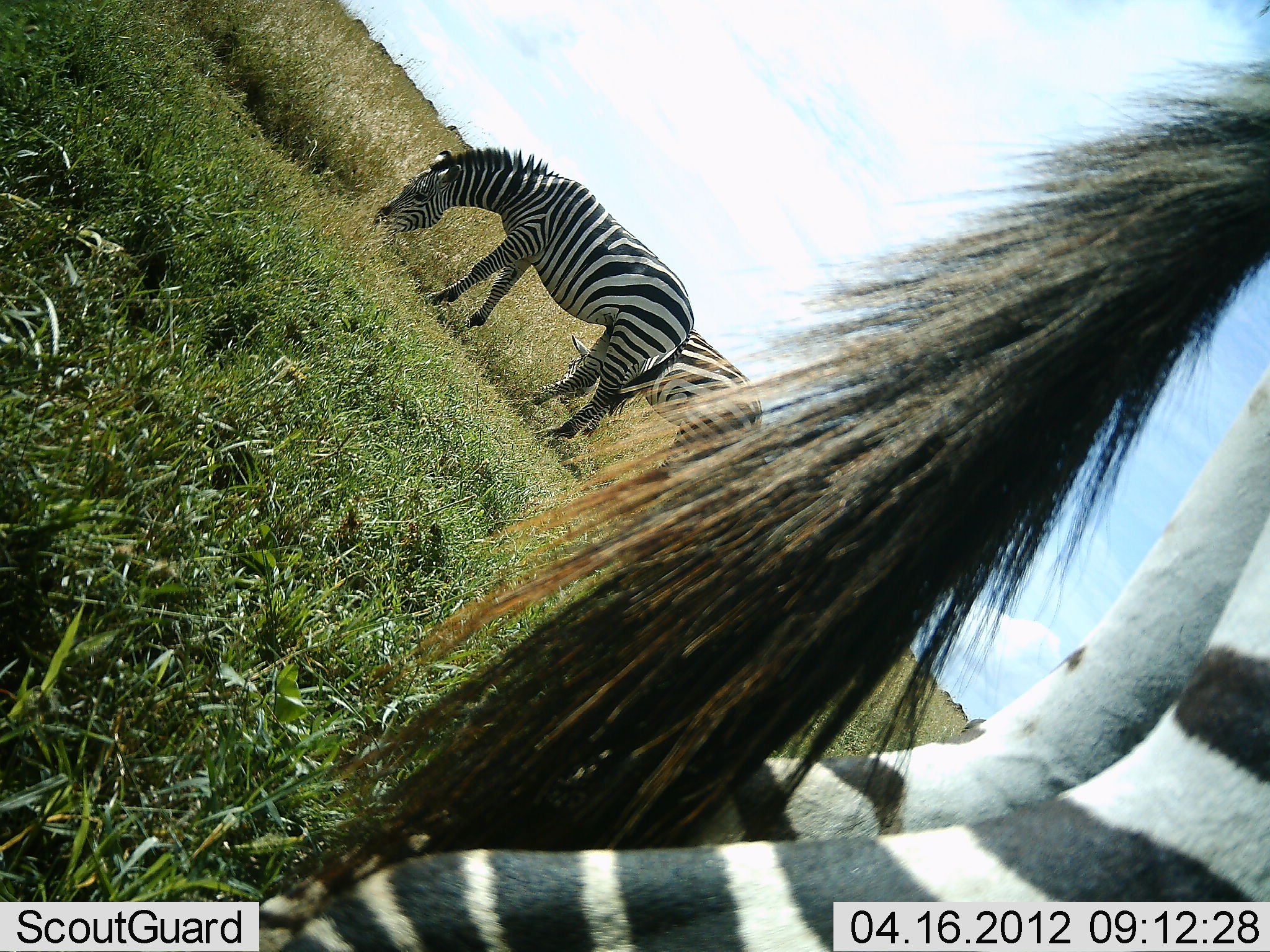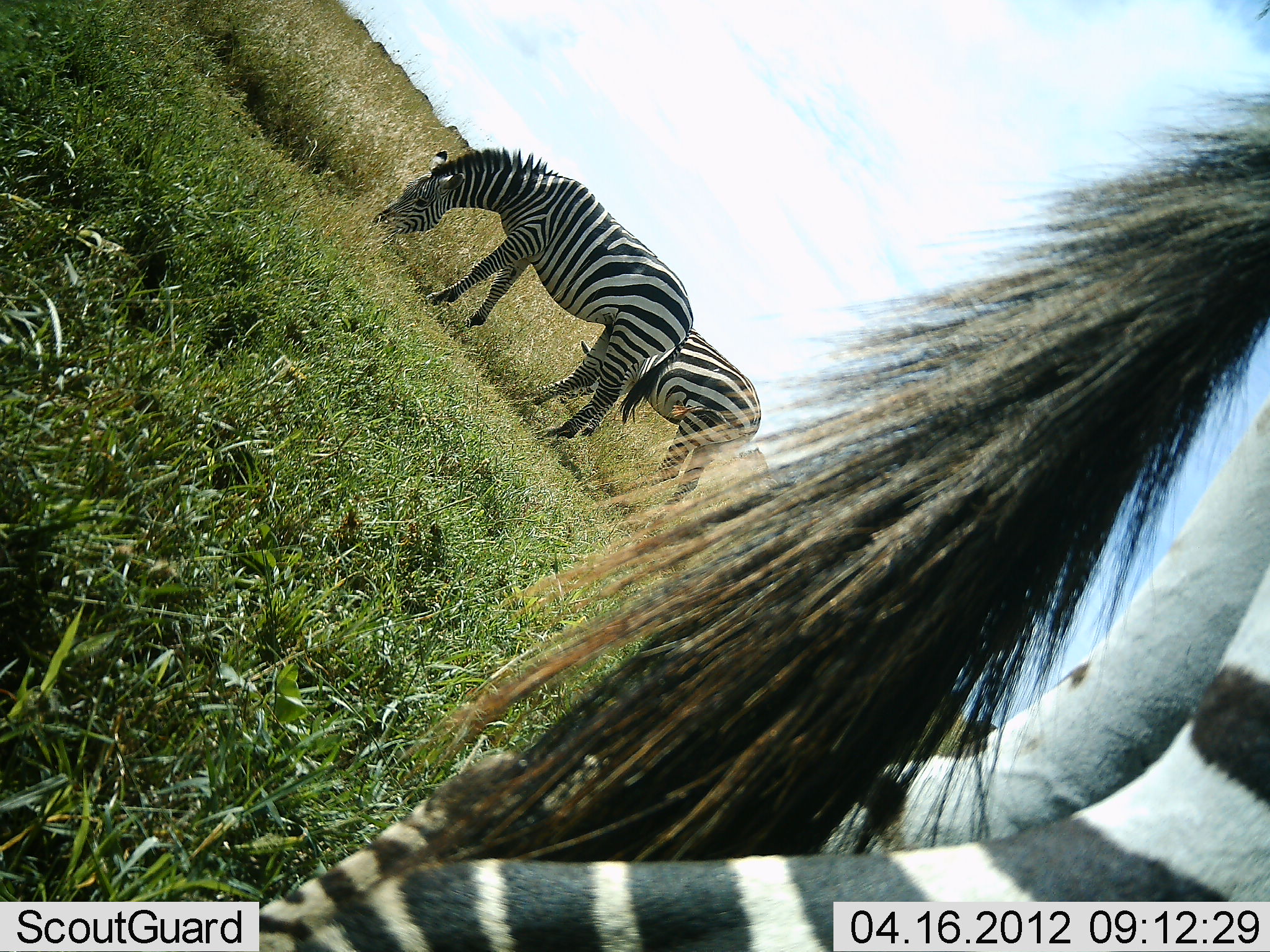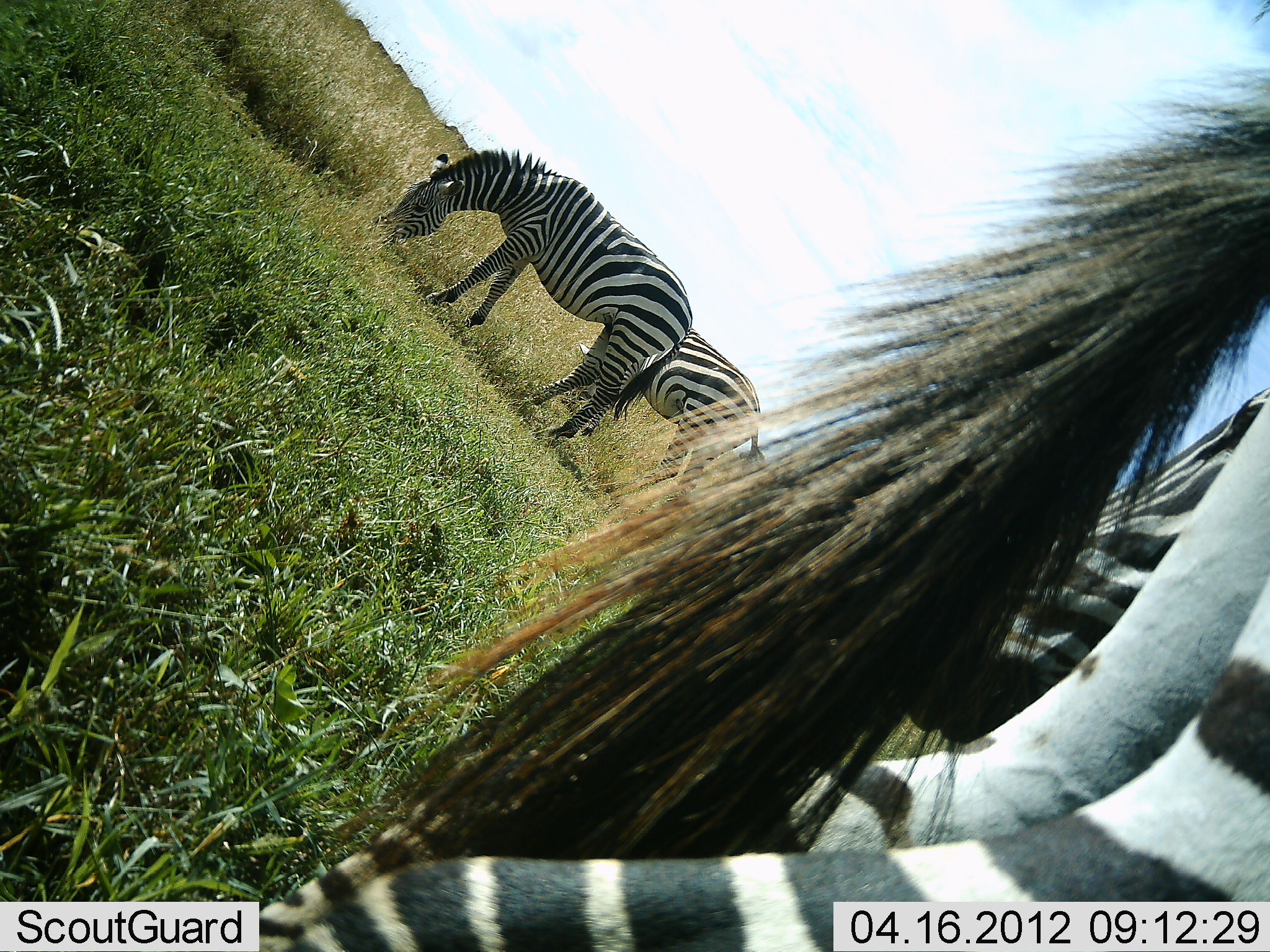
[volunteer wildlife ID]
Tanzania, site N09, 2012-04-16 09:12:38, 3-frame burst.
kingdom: Animalia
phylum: Chordata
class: Mammalia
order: Perissodactyla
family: Equidae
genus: Equus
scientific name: Equus quagga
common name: plains zebra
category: zebra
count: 3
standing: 57%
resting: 0%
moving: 14%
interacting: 0%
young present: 0%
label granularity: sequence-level